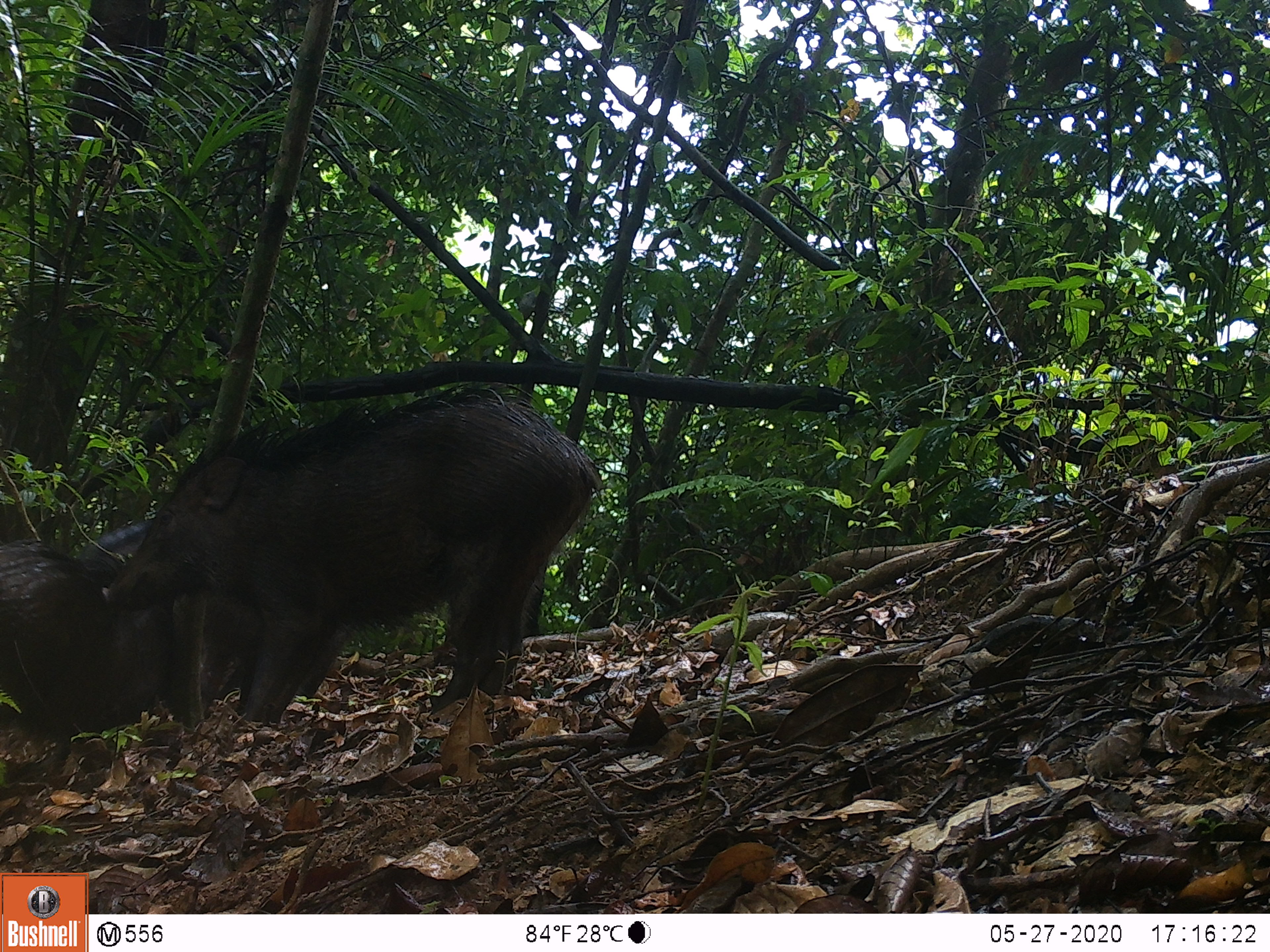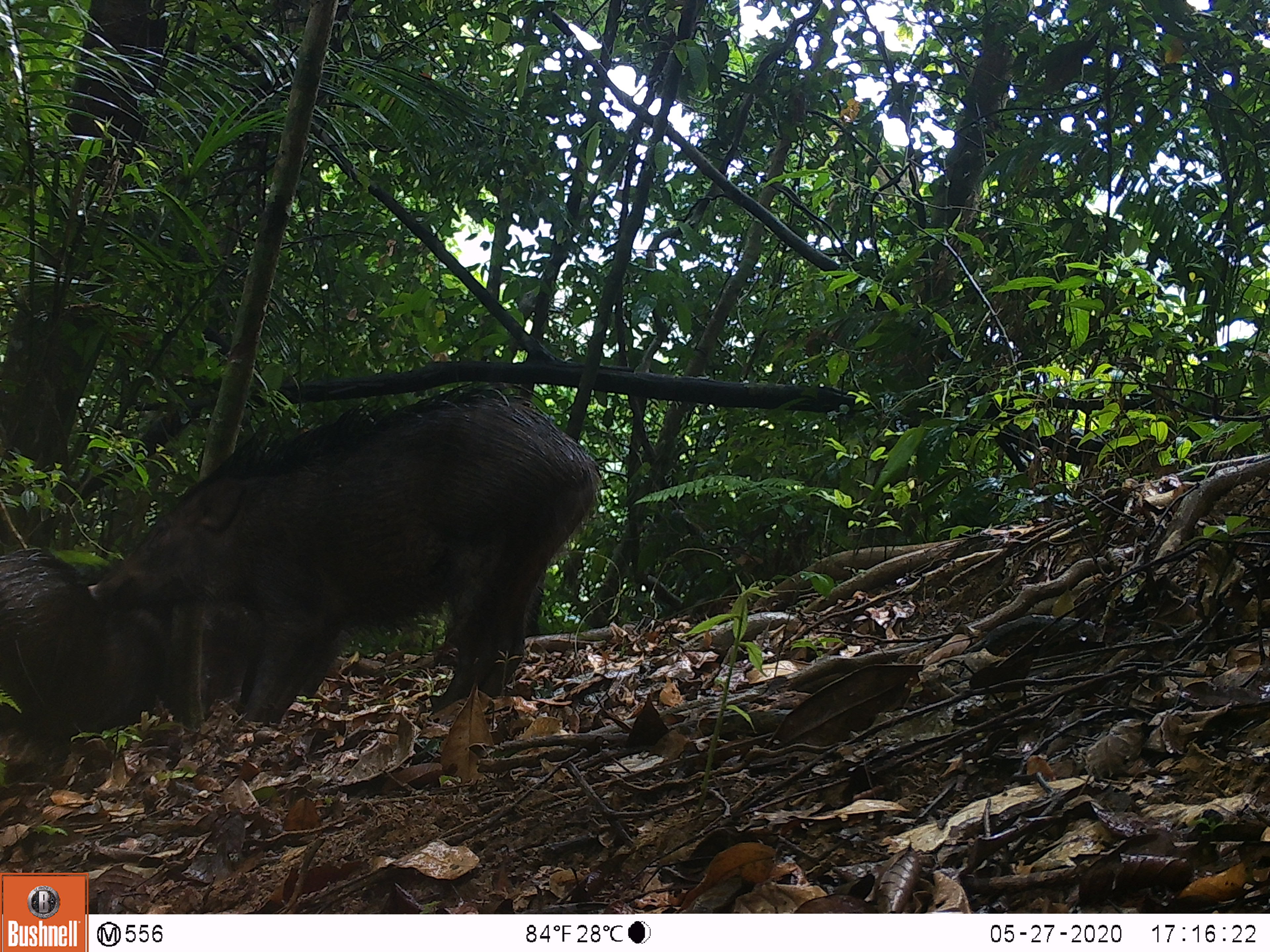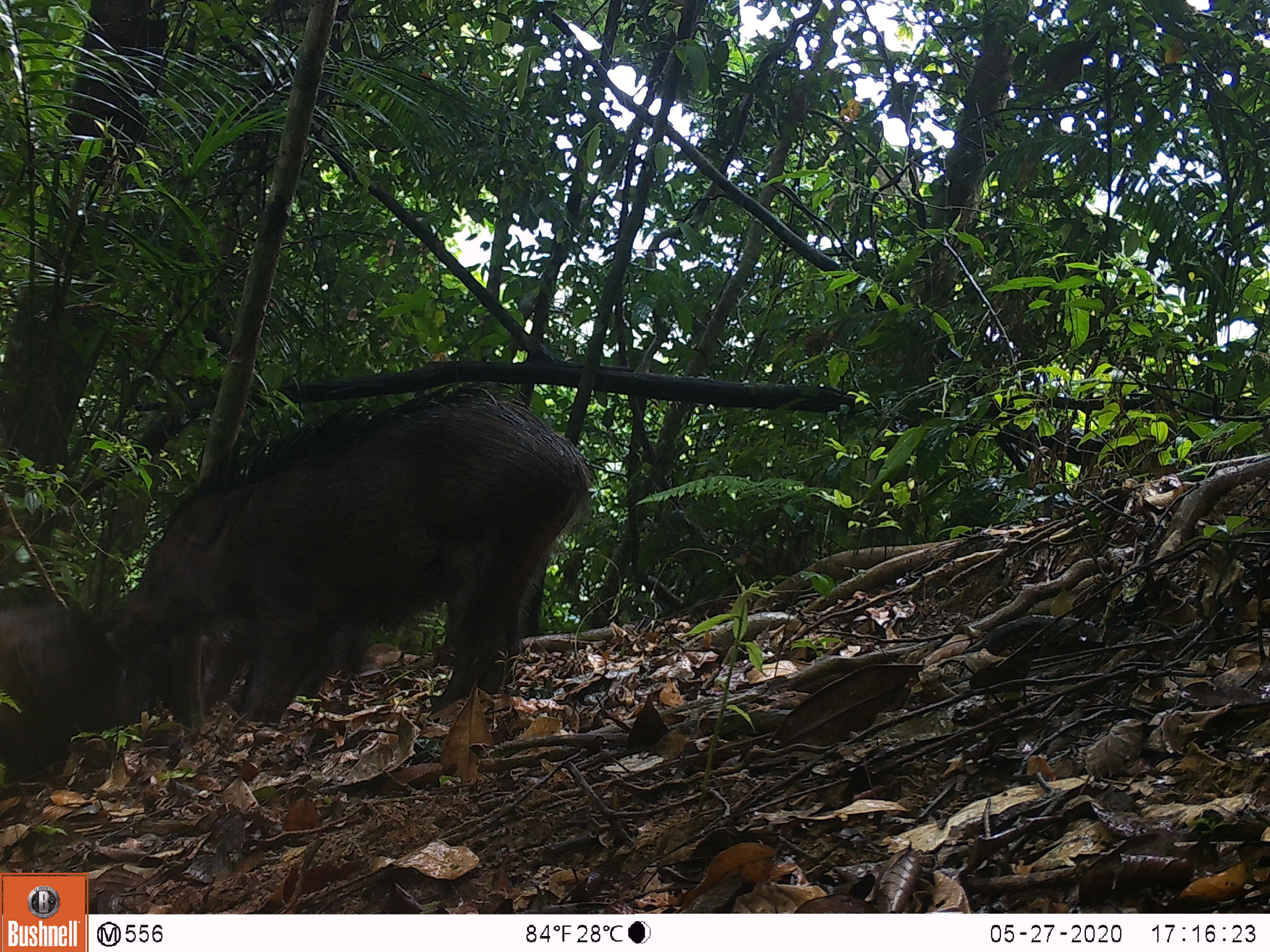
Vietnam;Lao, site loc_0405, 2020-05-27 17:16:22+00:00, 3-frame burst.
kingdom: Animalia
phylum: Chordata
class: Mammalia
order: Artiodactyla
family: Suidae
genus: Sus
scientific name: Sus scrofa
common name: eurasian wild pig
Eurasian wild pig (Sus scrofa). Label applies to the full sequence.